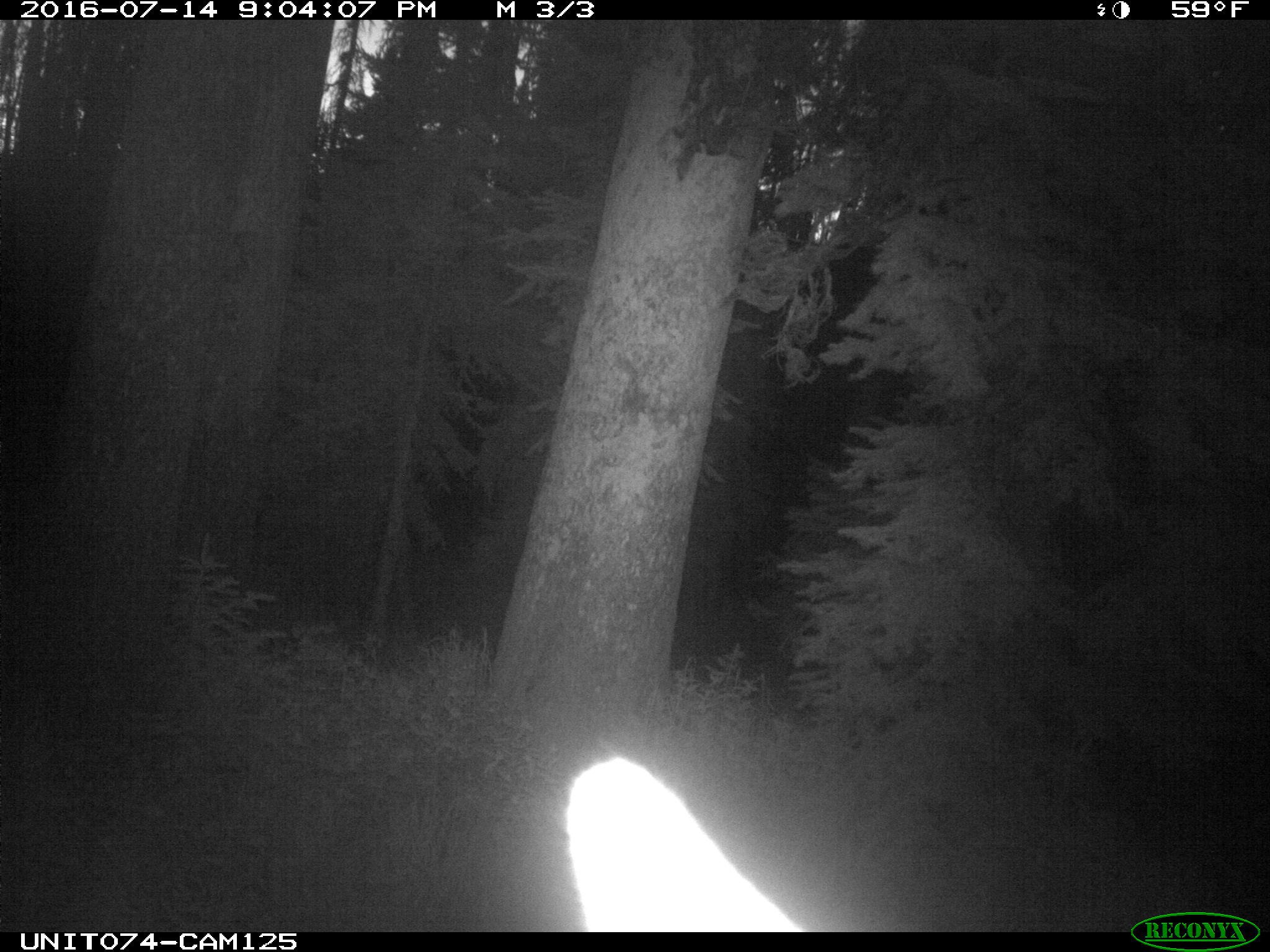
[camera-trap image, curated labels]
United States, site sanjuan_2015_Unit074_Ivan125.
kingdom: Animalia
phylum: Chordata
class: Mammalia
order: Artiodactyla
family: Cervidae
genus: Cervus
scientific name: Cervus elaphus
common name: red deer